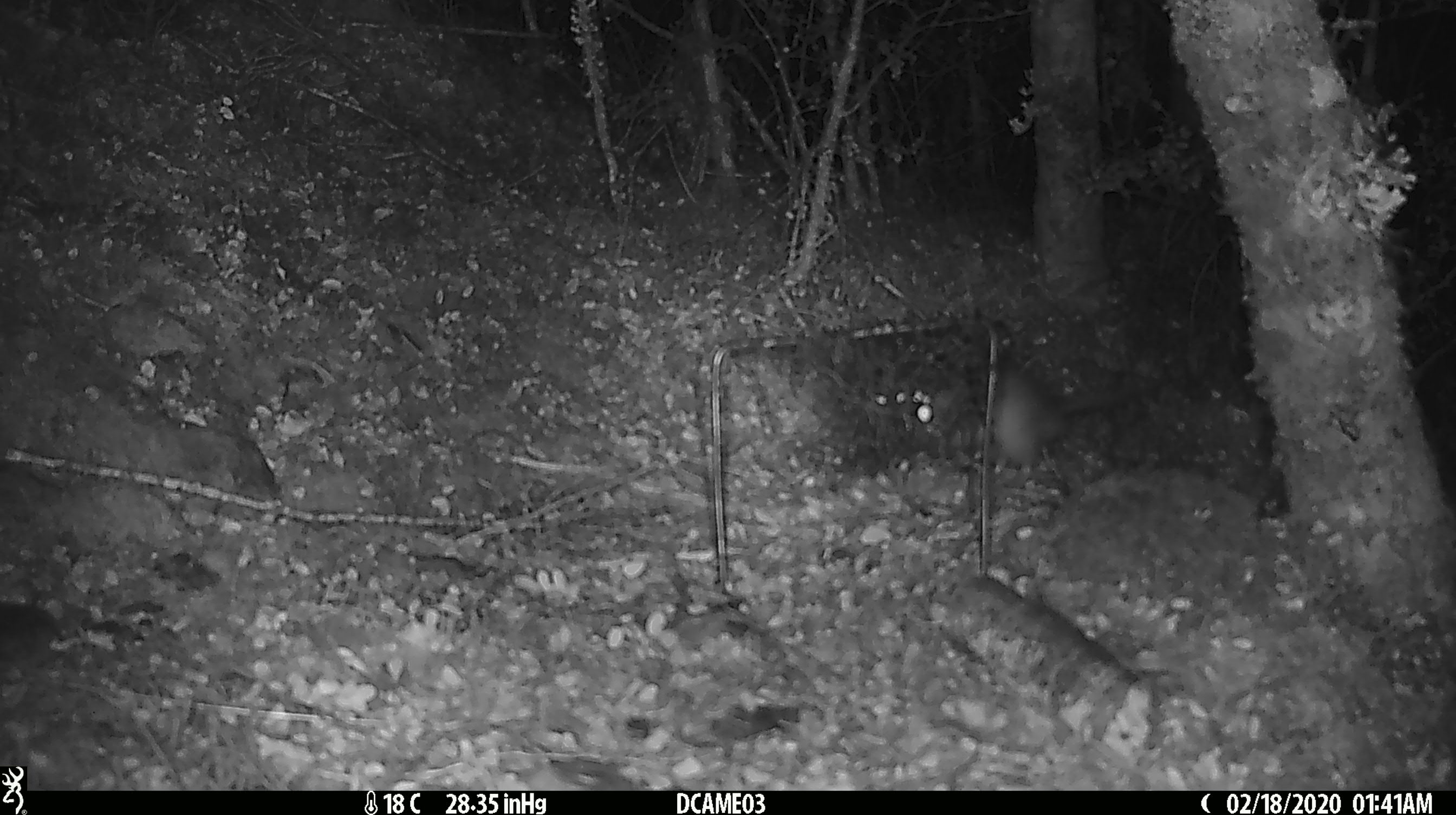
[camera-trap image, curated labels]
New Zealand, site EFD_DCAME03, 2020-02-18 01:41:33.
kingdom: Animalia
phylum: Chordata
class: Mammalia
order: Rodentia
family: Muridae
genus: Rattus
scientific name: Rattus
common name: rat